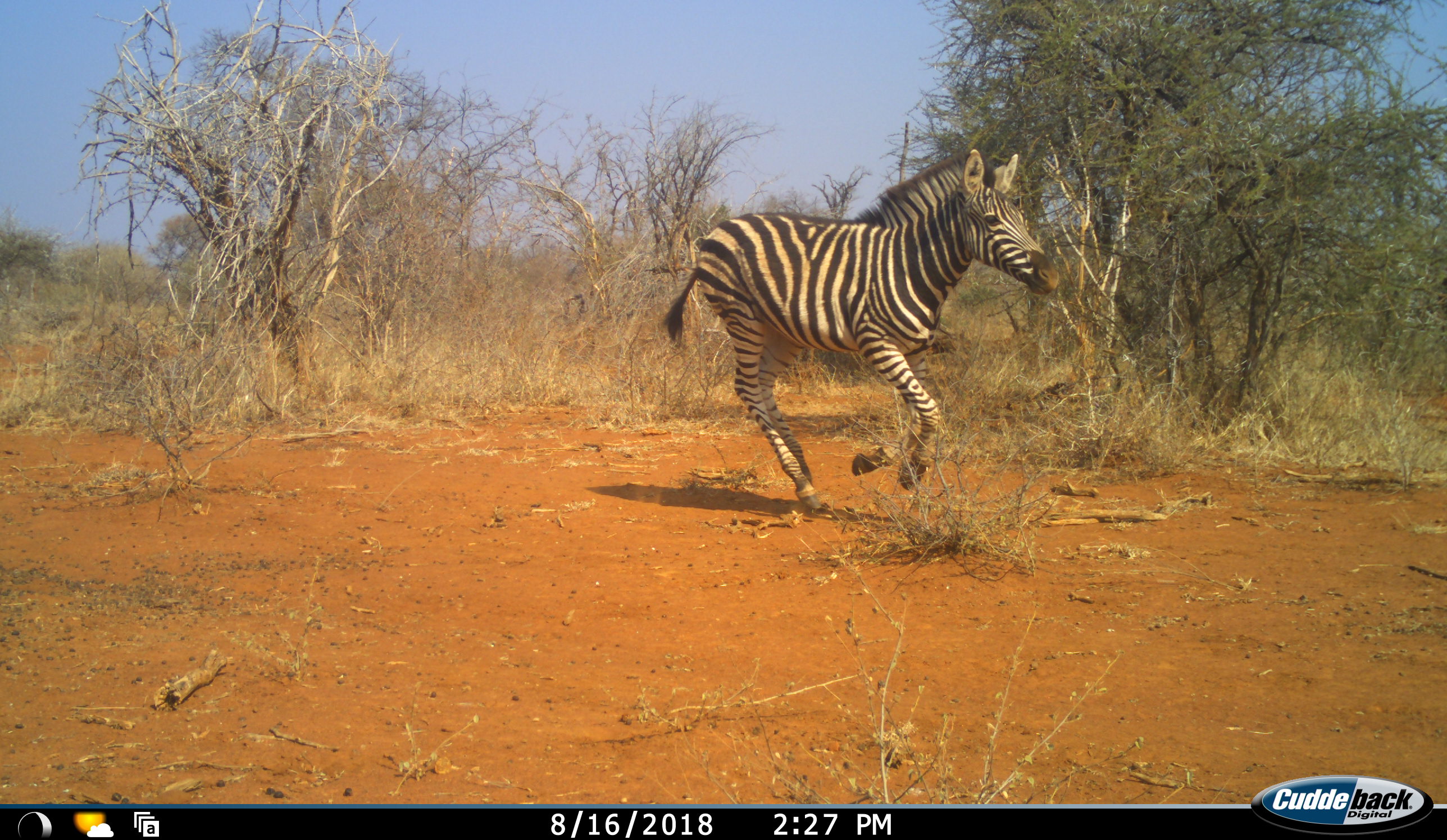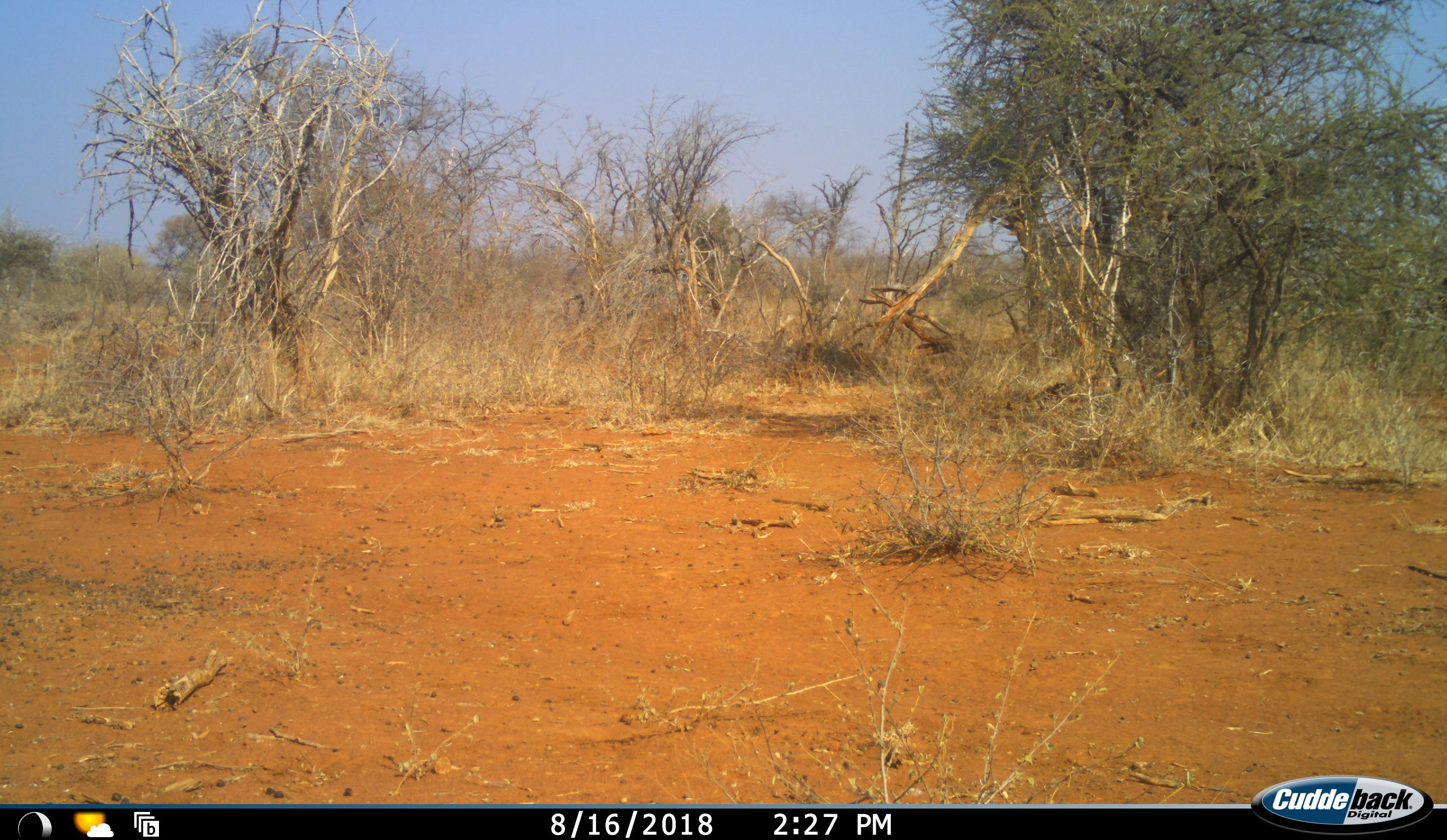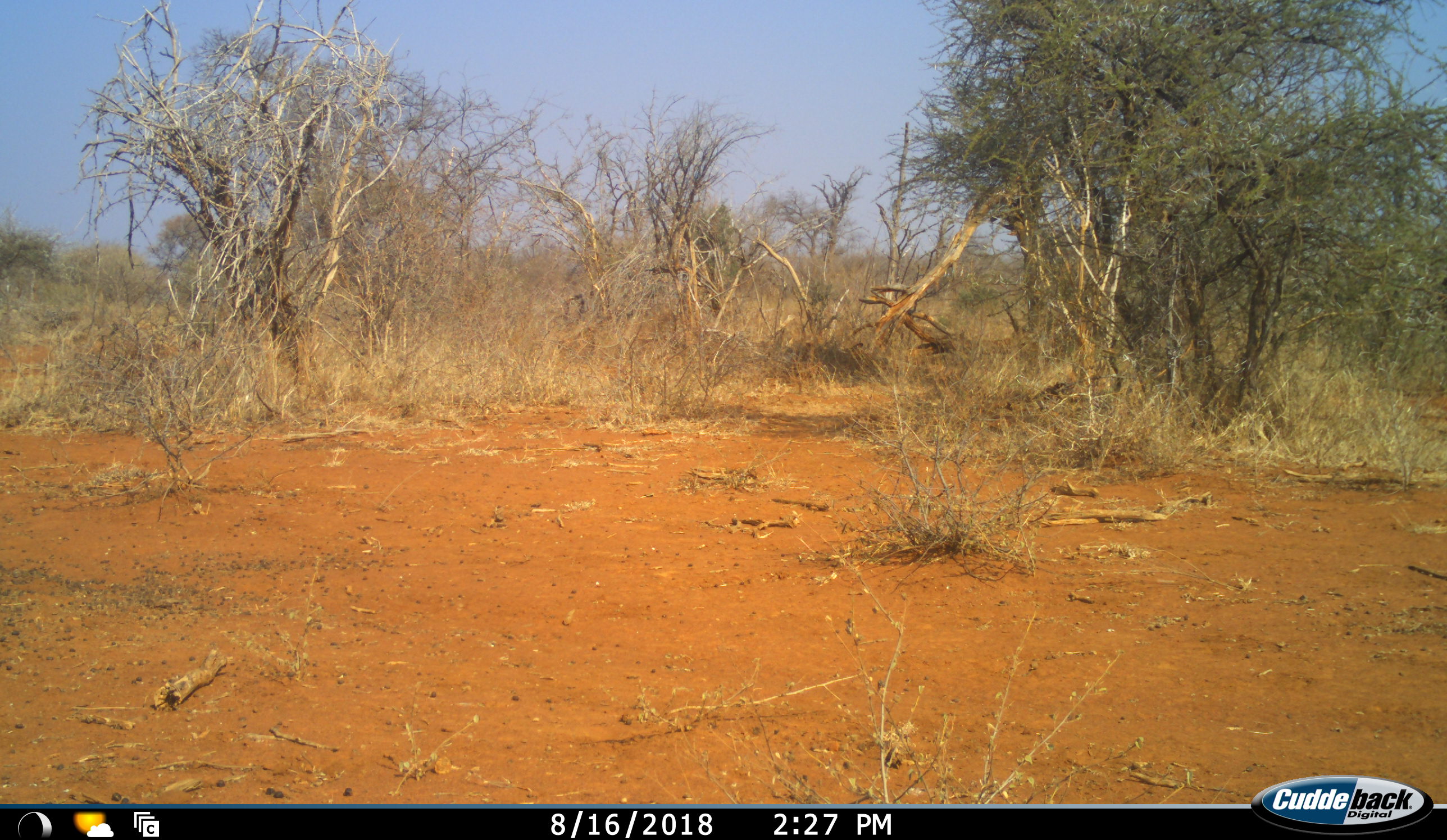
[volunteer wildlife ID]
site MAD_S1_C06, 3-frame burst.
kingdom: Animalia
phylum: Chordata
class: Mammalia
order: Perissodactyla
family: Equidae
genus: Equus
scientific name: Equus quagga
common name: plains zebra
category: zebraplains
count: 1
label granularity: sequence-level